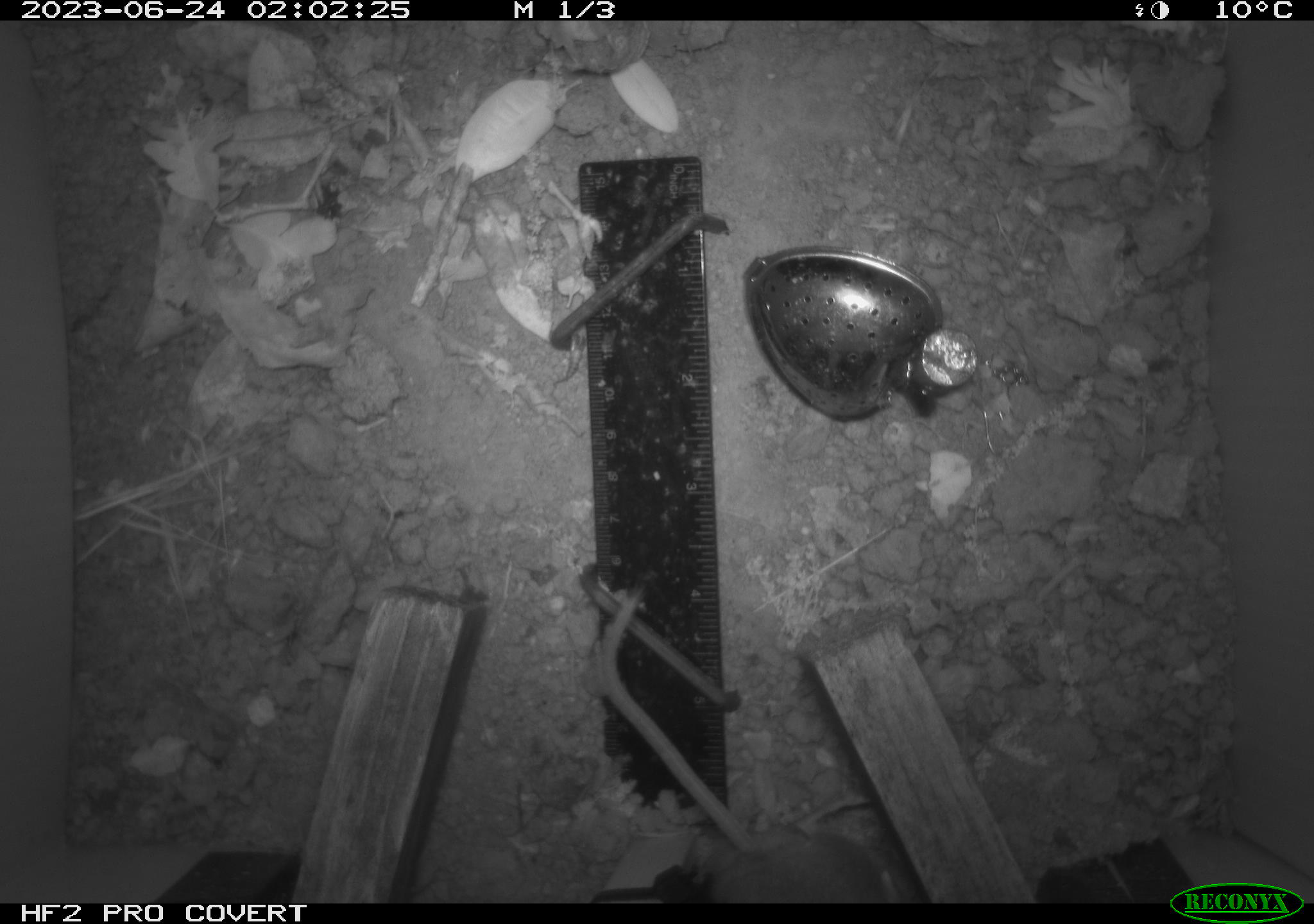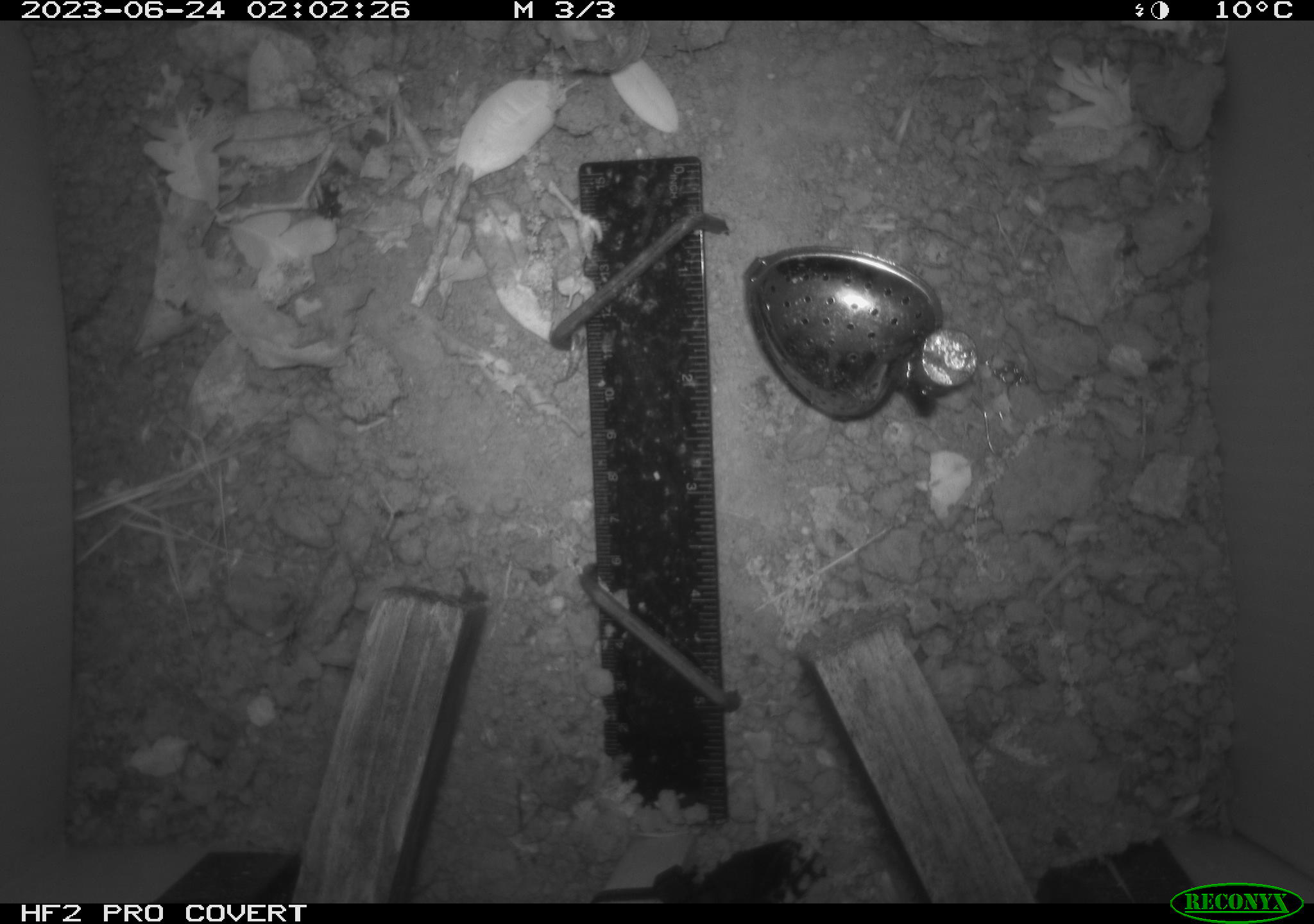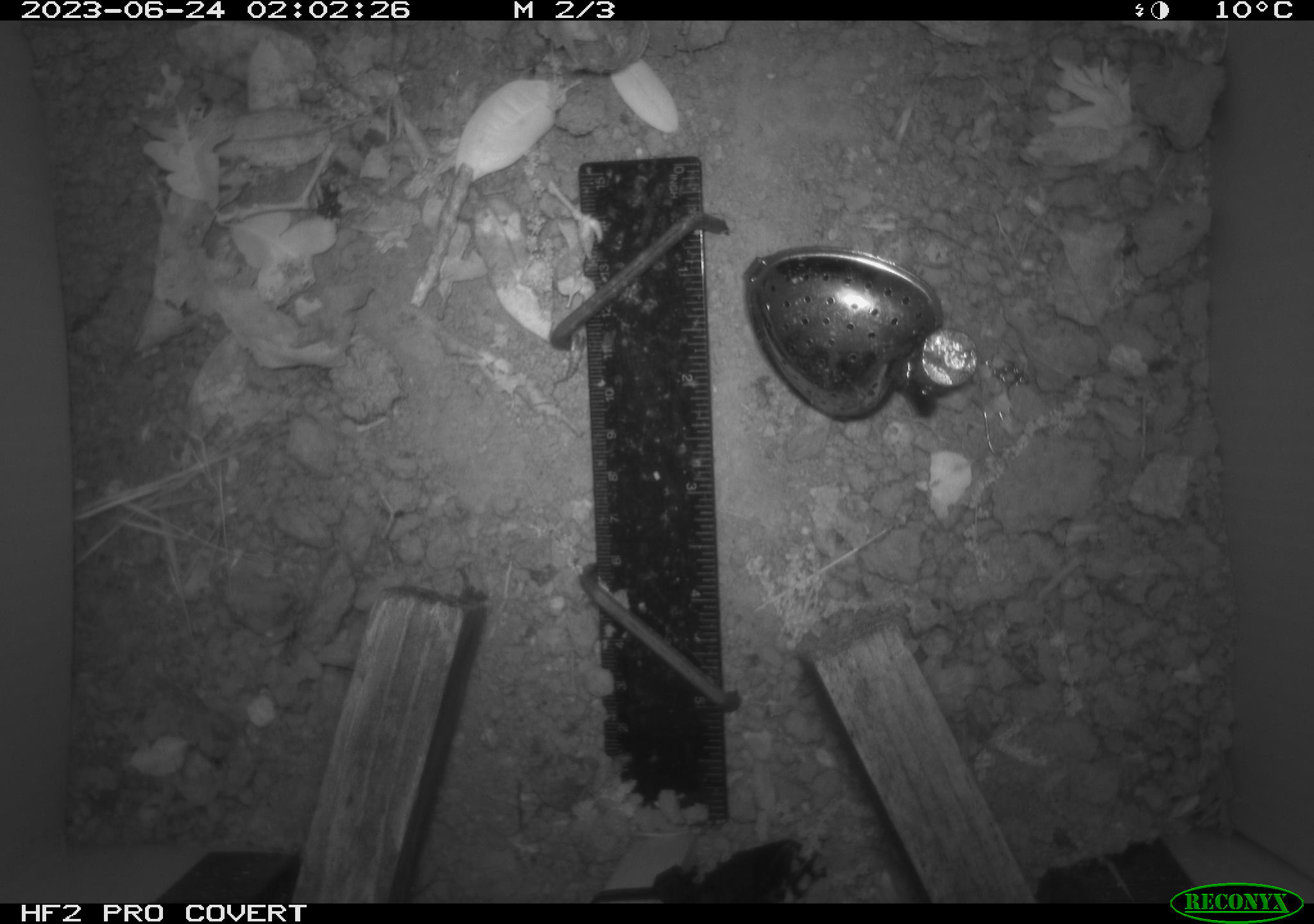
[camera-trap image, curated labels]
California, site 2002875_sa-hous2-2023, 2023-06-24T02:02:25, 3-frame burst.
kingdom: Animalia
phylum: Chordata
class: Mammalia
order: Rodentia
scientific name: Rodentia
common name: mouse species